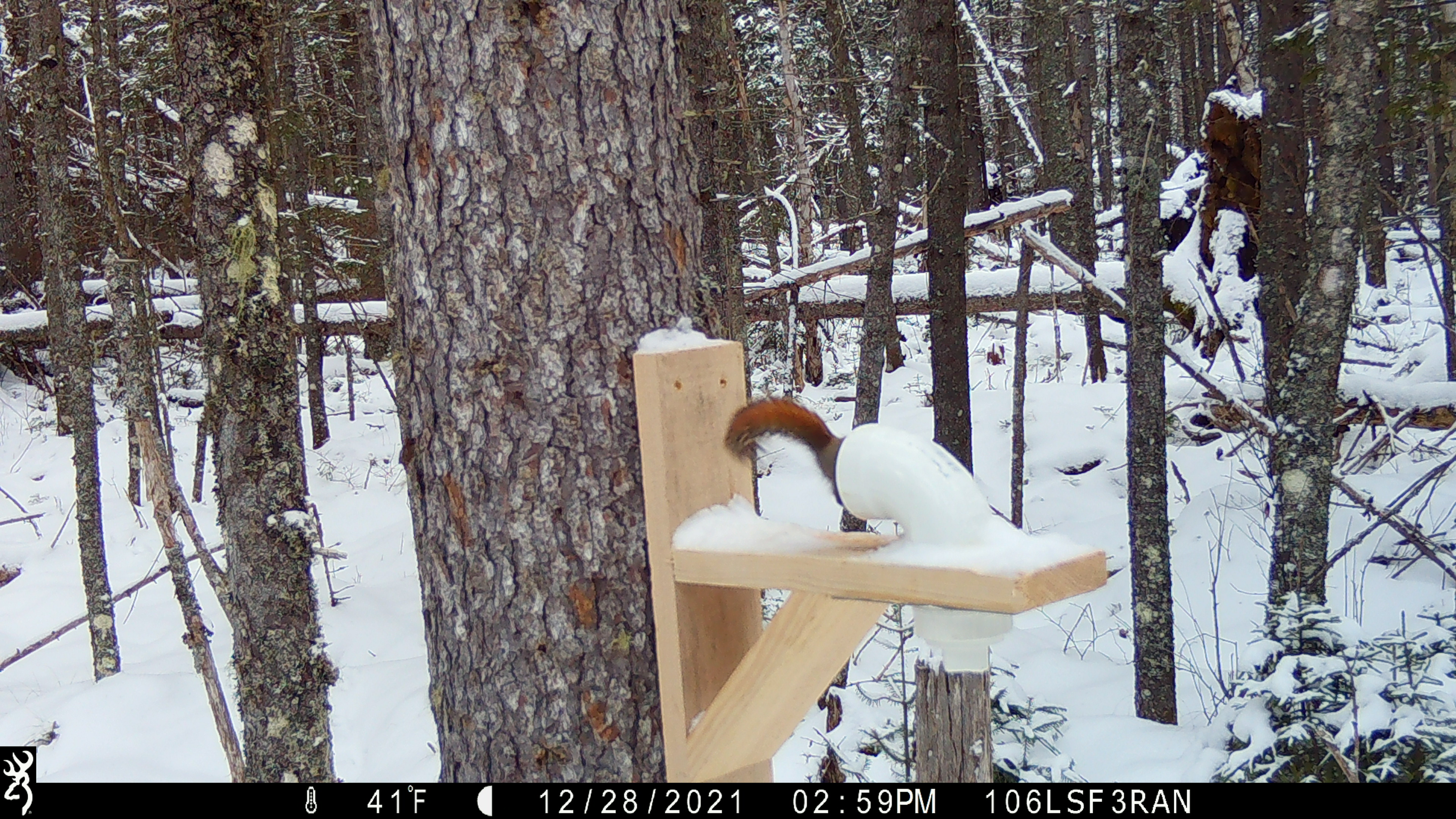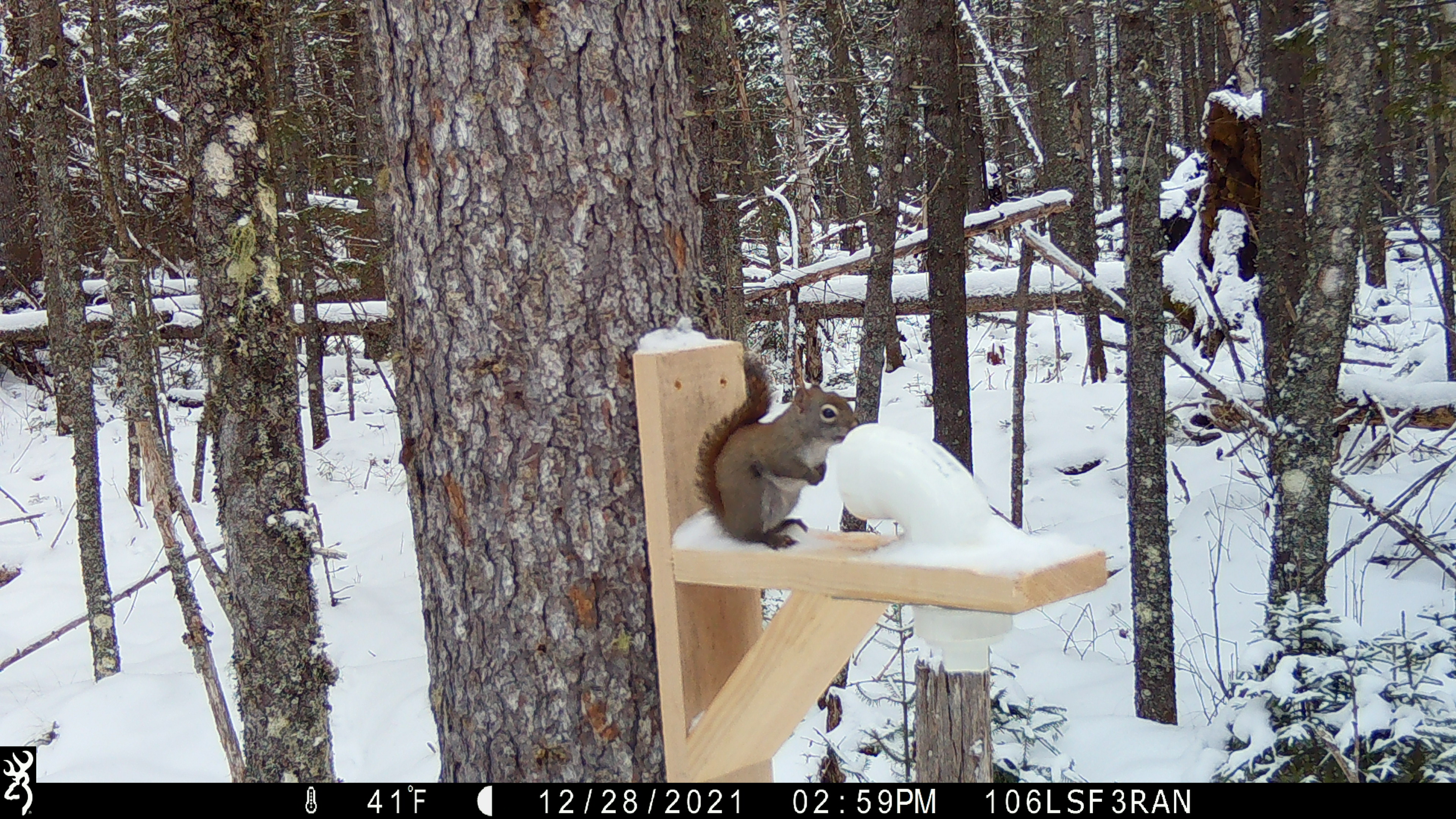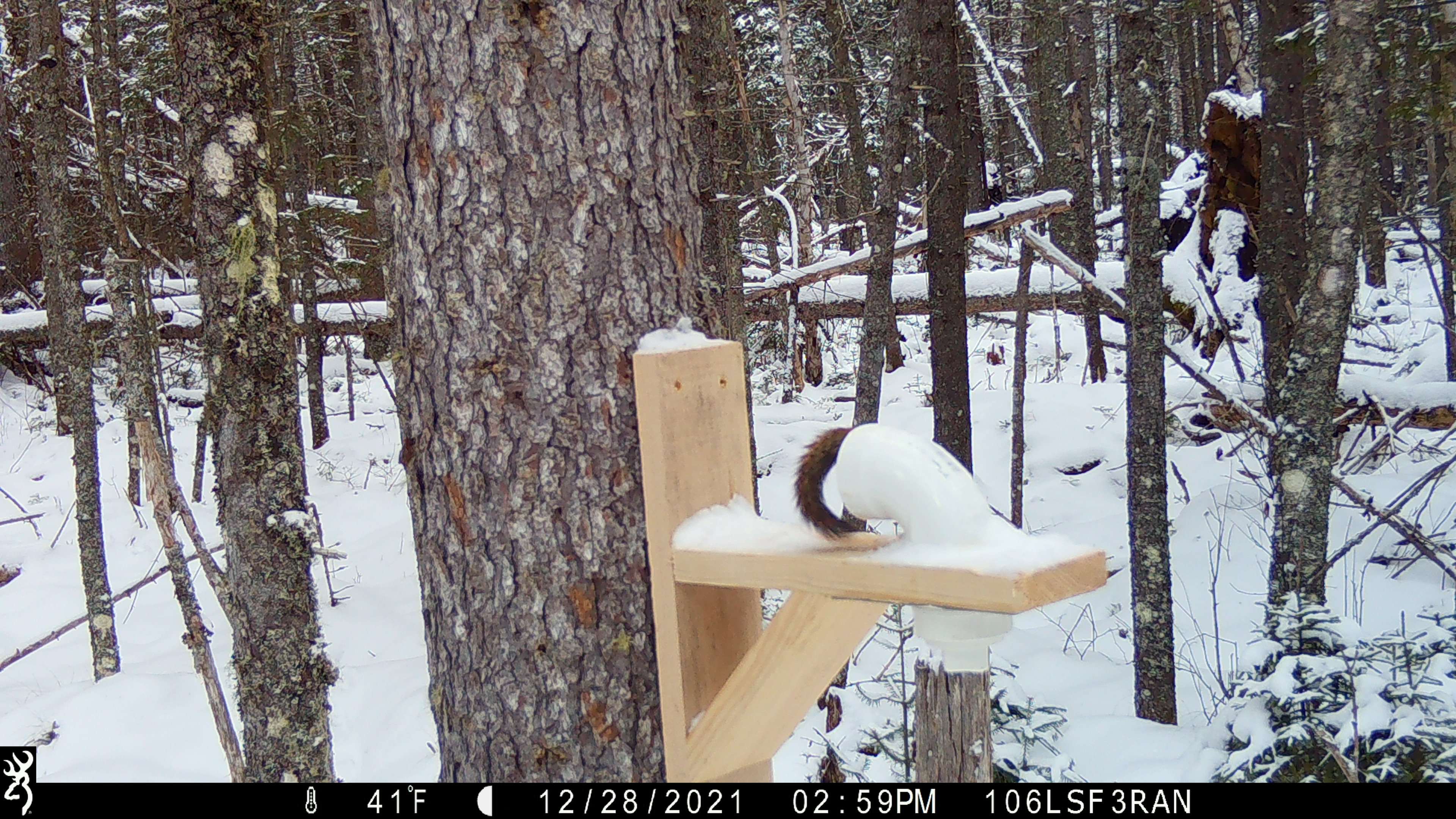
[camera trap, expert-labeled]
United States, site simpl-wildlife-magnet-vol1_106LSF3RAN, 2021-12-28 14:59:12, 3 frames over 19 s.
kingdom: Animalia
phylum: Chordata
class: Mammalia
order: Rodentia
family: Sciuridae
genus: Tamiasciurus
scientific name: Tamiasciurus hudsonicus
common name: red squirrel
Red squirrel (Tamiasciurus hudsonicus).